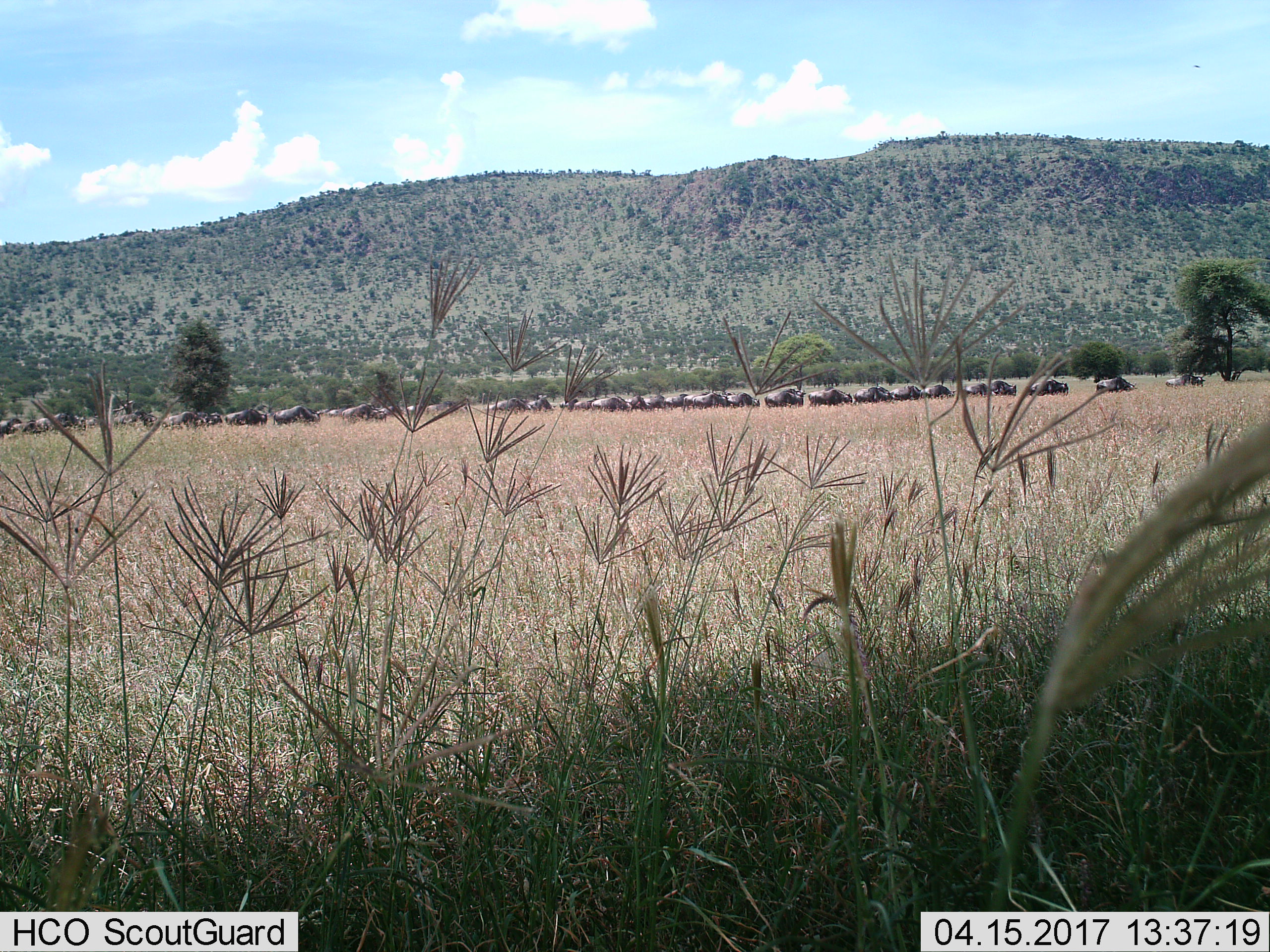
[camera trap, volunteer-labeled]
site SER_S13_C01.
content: unidentified animal